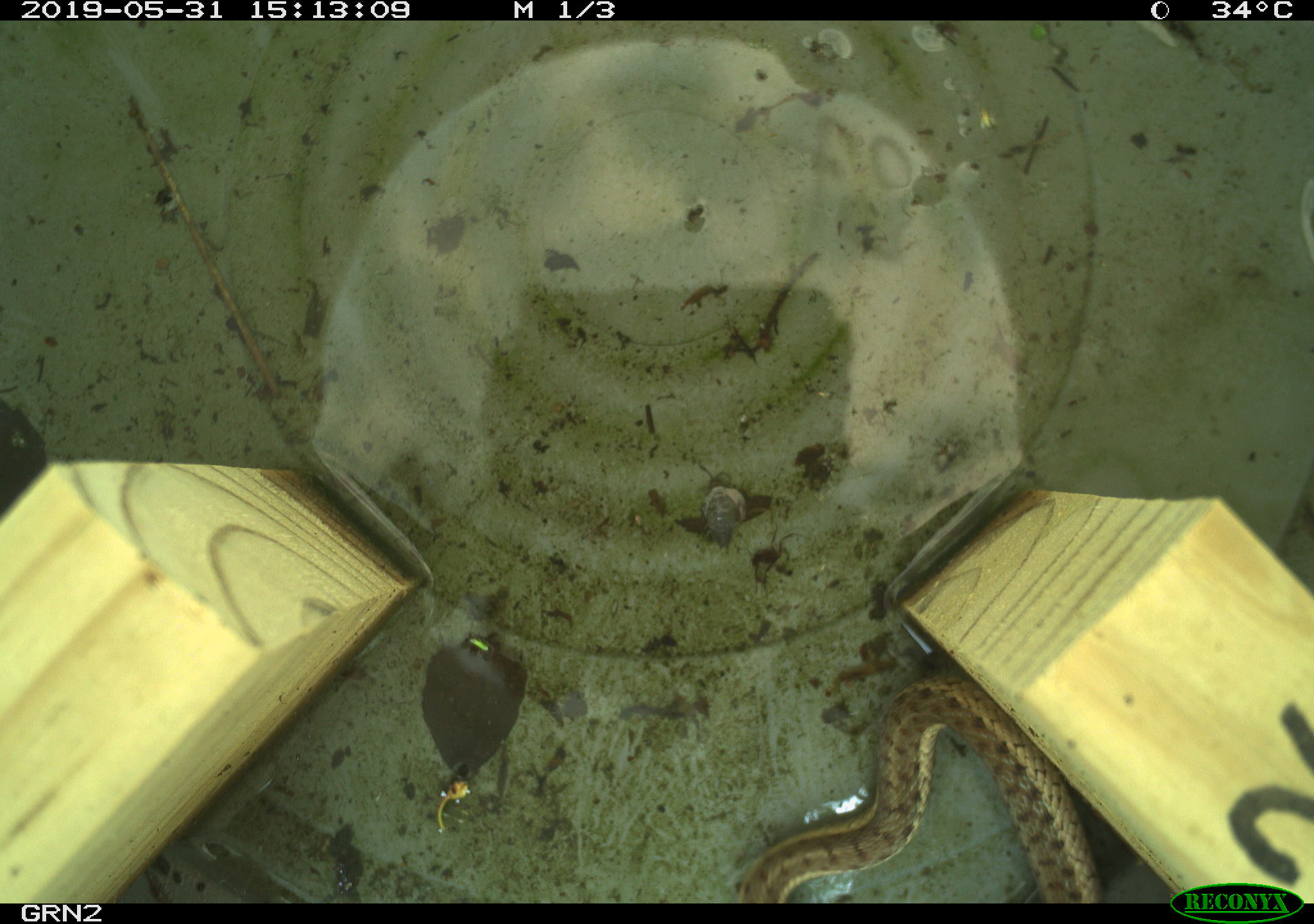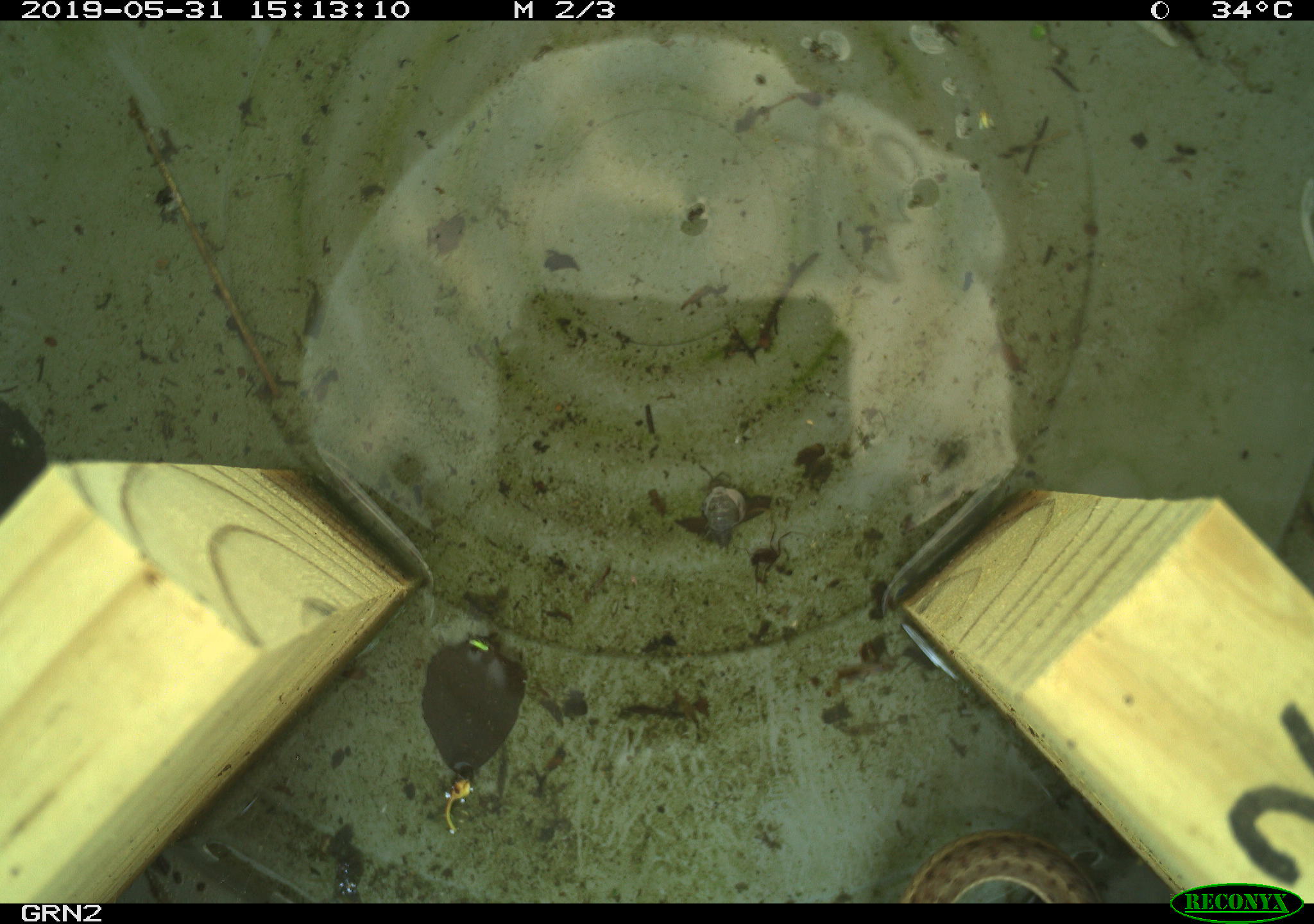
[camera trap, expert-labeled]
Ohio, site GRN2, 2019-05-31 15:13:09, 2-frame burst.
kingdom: Animalia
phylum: Chordata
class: Reptilia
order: Squamata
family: Colubridae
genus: Thamnophis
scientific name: Thamnophis sirtalis sirtalis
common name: eastern gartersnake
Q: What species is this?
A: Eastern gartersnake (Thamnophis sirtalis sirtalis).